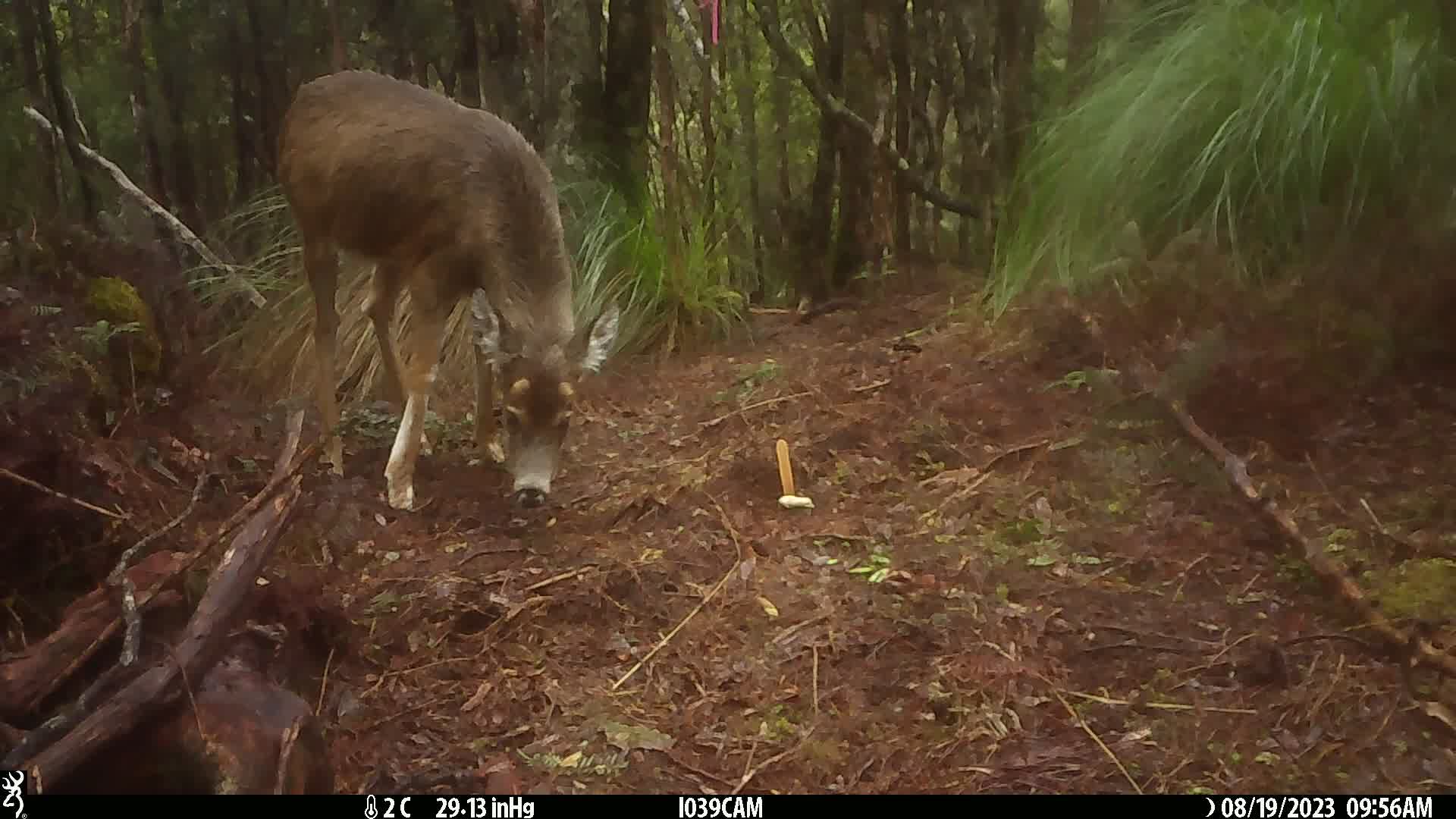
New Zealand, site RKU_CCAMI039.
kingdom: Animalia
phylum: Chordata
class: Mammalia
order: Artiodactyla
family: Cervidae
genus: Odocoileus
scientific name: Odocoileus virginianus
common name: white-tailed deer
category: white tailed deer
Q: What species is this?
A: White tailed deer (white-tailed deer) (Odocoileus virginianus).